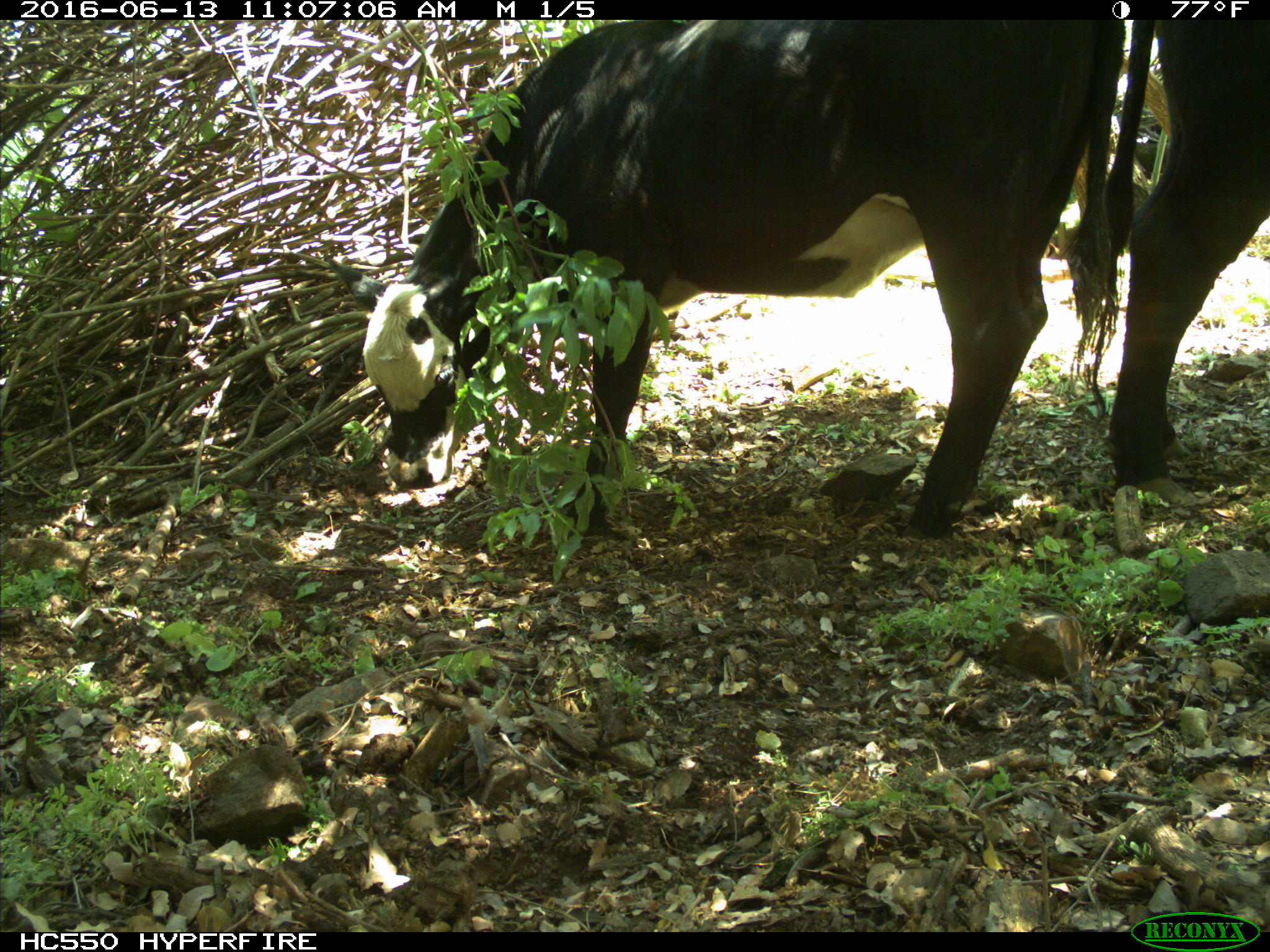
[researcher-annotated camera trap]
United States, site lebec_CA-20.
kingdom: Animalia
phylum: Chordata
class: Mammalia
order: Artiodactyla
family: Bovidae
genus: Bos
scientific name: Bos taurus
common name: domestic cow